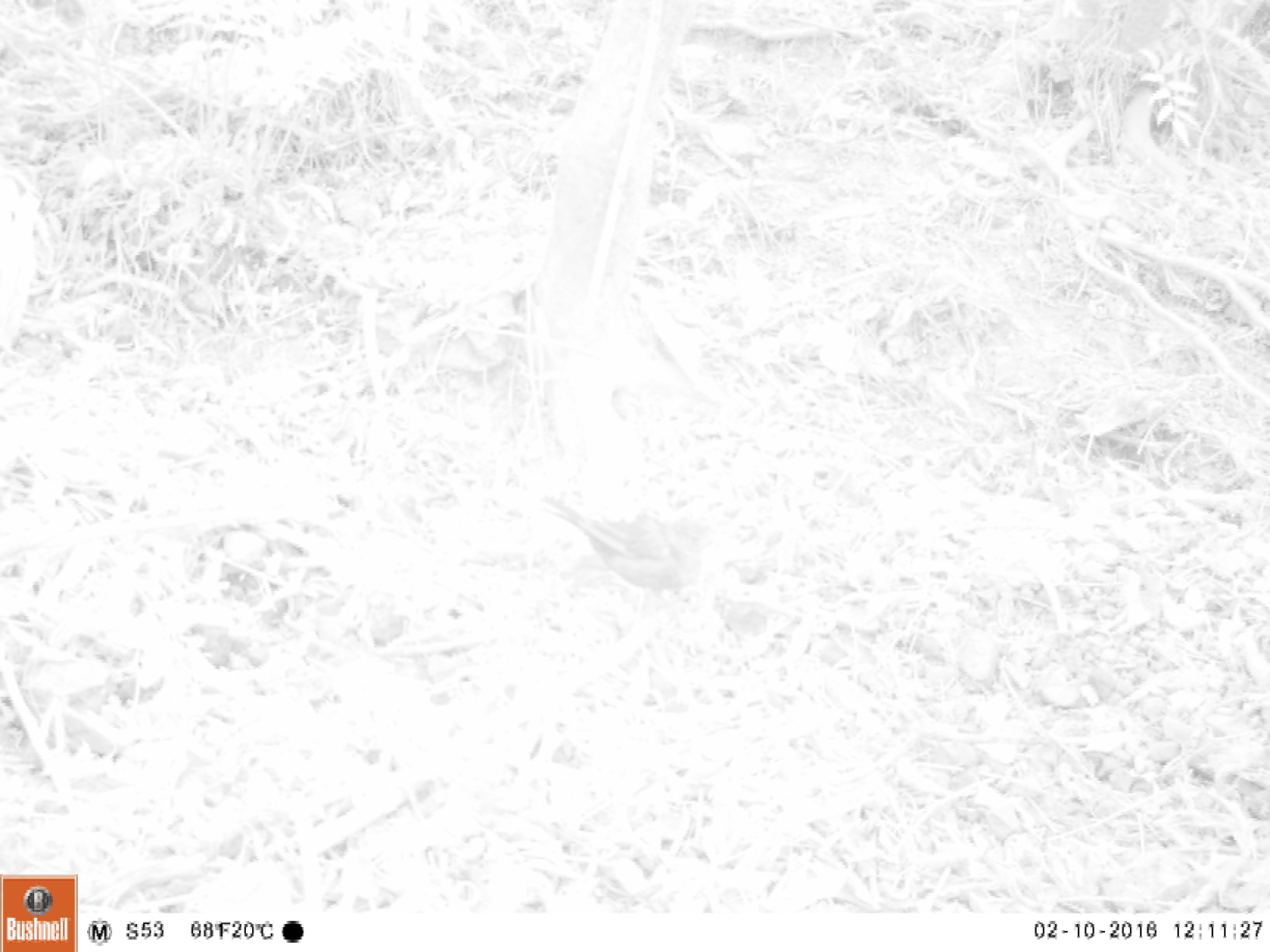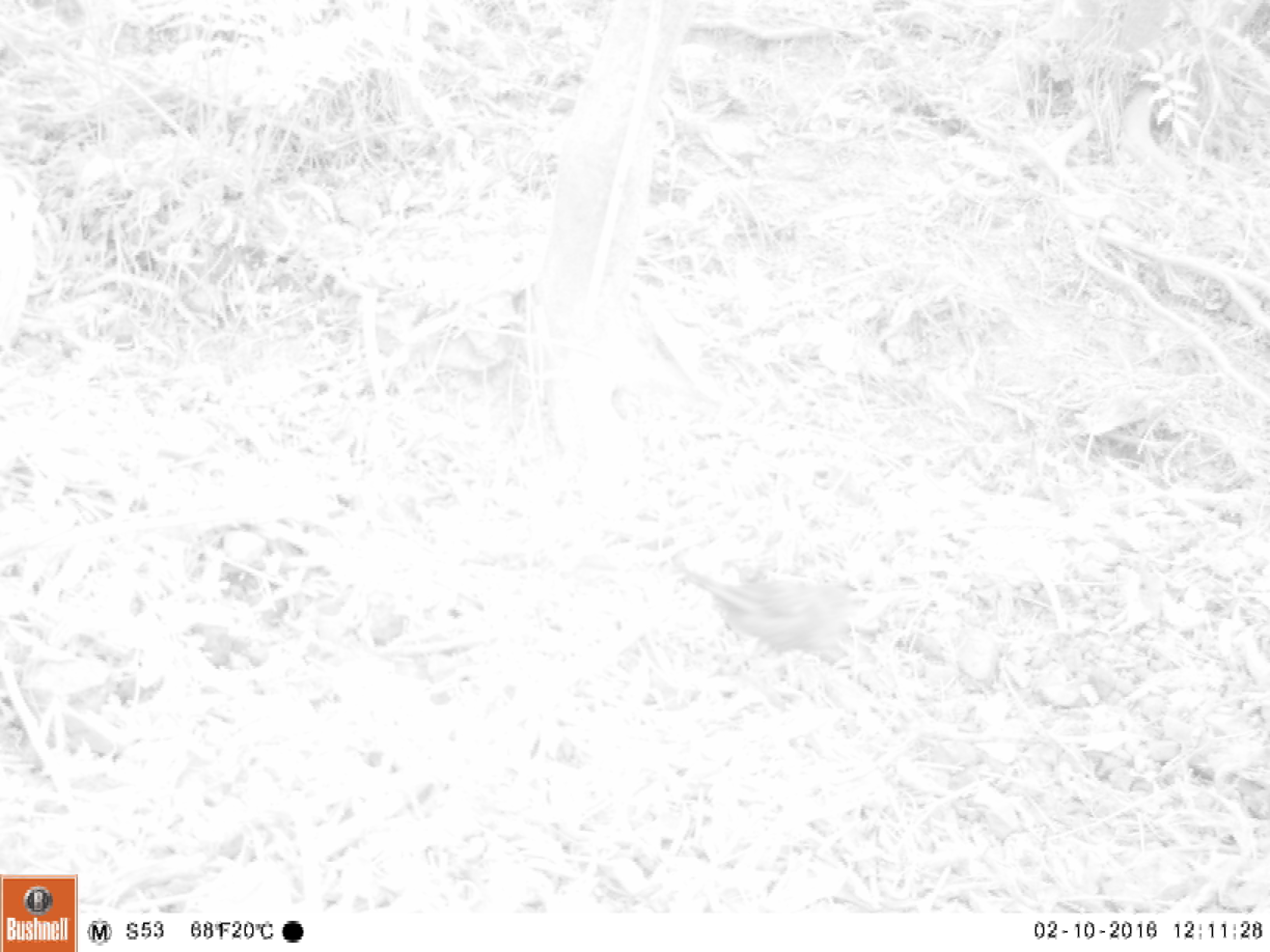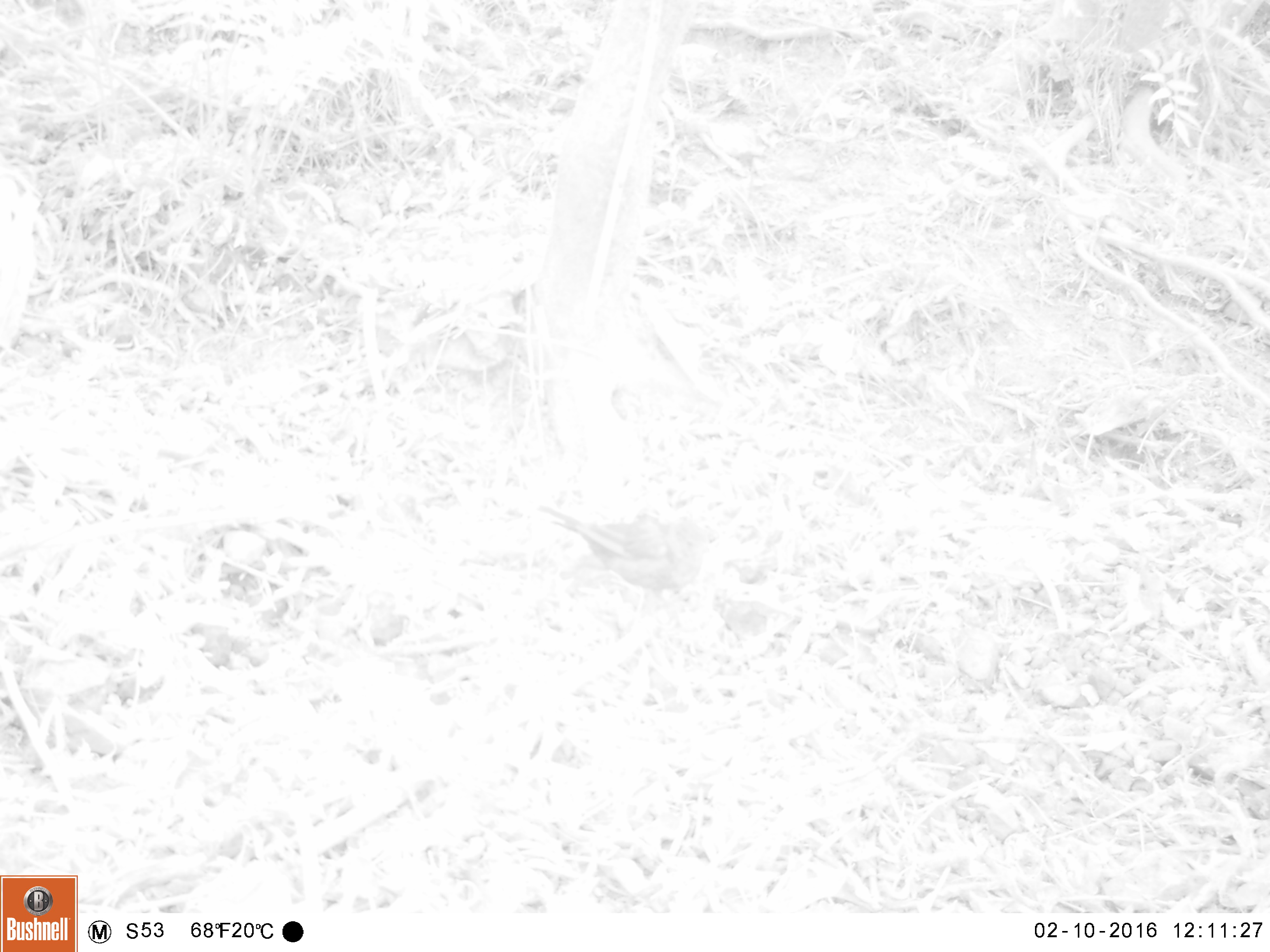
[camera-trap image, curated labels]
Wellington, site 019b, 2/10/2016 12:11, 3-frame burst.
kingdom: Animalia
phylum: Chordata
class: Aves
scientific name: Aves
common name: bird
Bird (Aves).